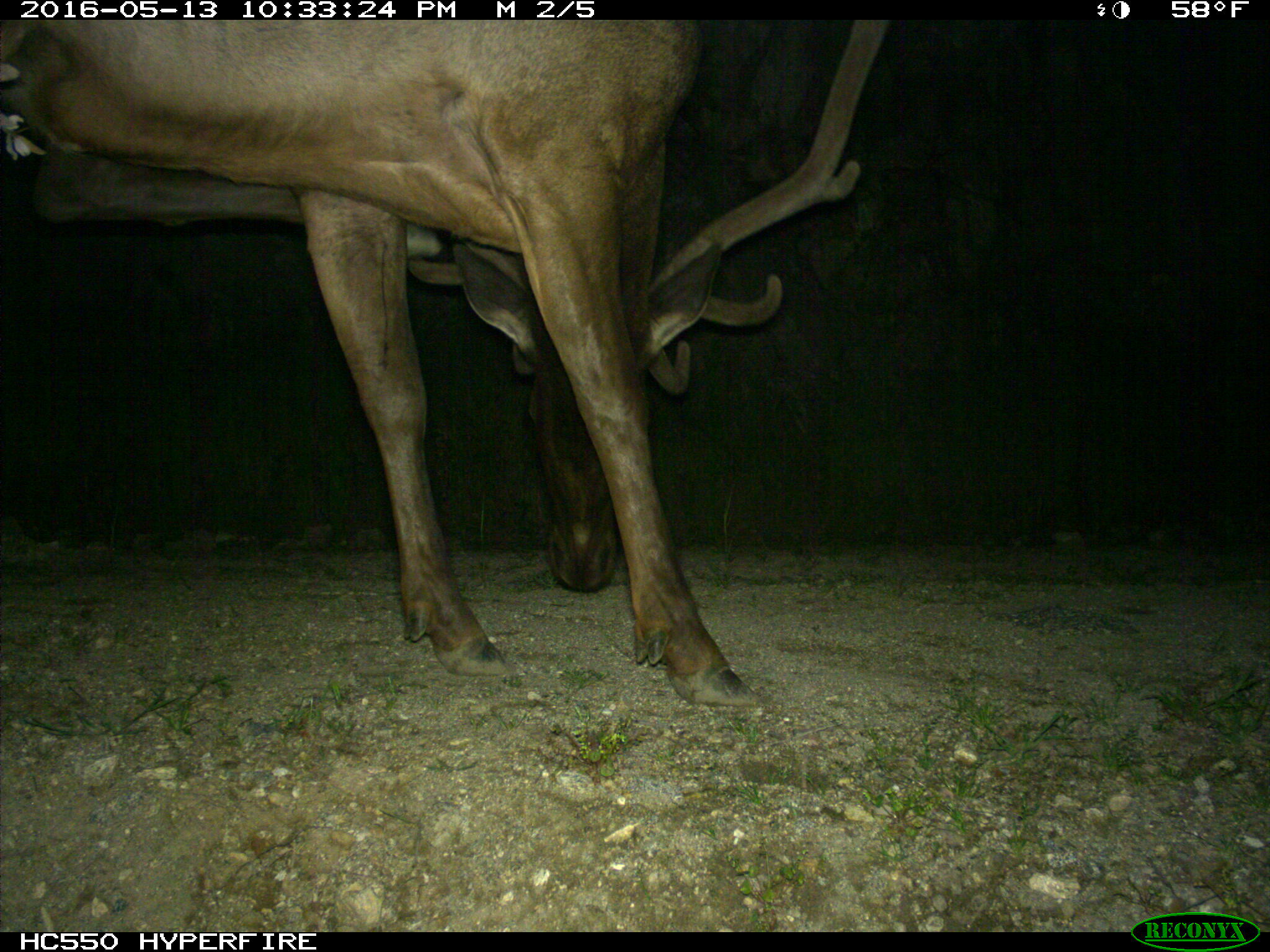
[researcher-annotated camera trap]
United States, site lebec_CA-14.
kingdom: Animalia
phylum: Chordata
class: Mammalia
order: Artiodactyla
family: Cervidae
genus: Cervus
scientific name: Cervus canadensis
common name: elk